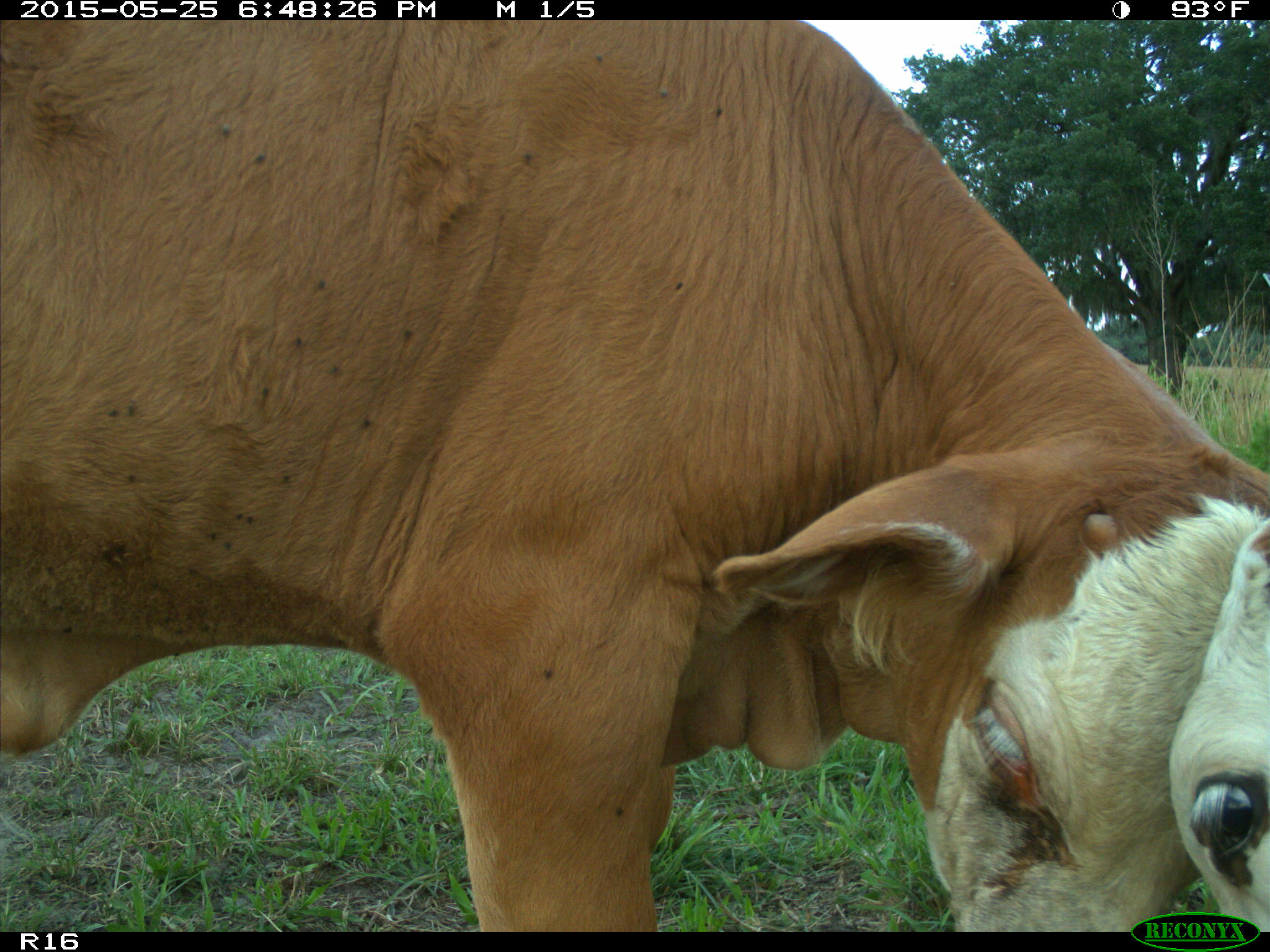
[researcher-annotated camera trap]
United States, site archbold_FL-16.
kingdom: Animalia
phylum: Chordata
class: Mammalia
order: Artiodactyla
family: Bovidae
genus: Bos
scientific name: Bos taurus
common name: domestic cow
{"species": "Bos taurus (domestic cow)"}